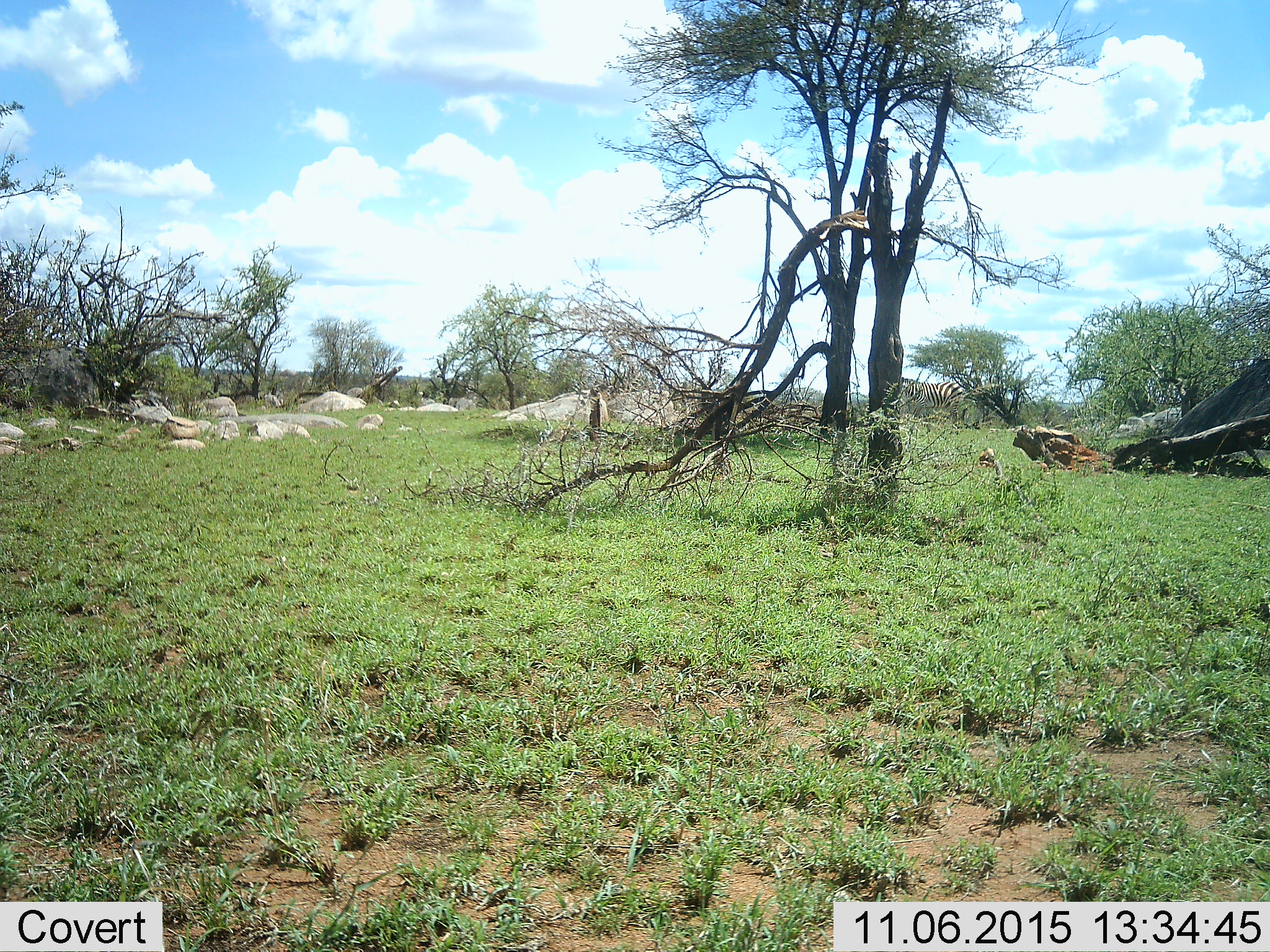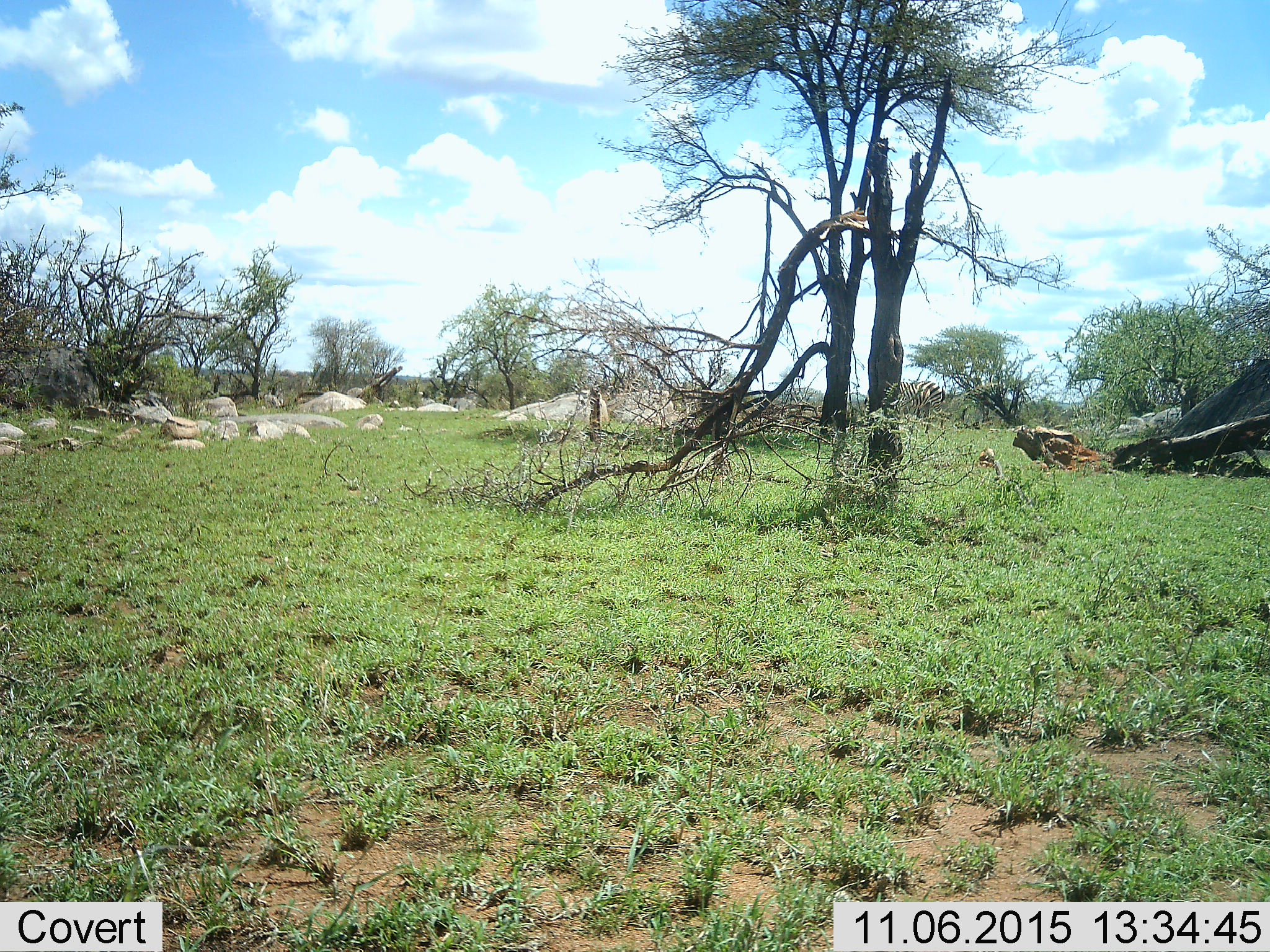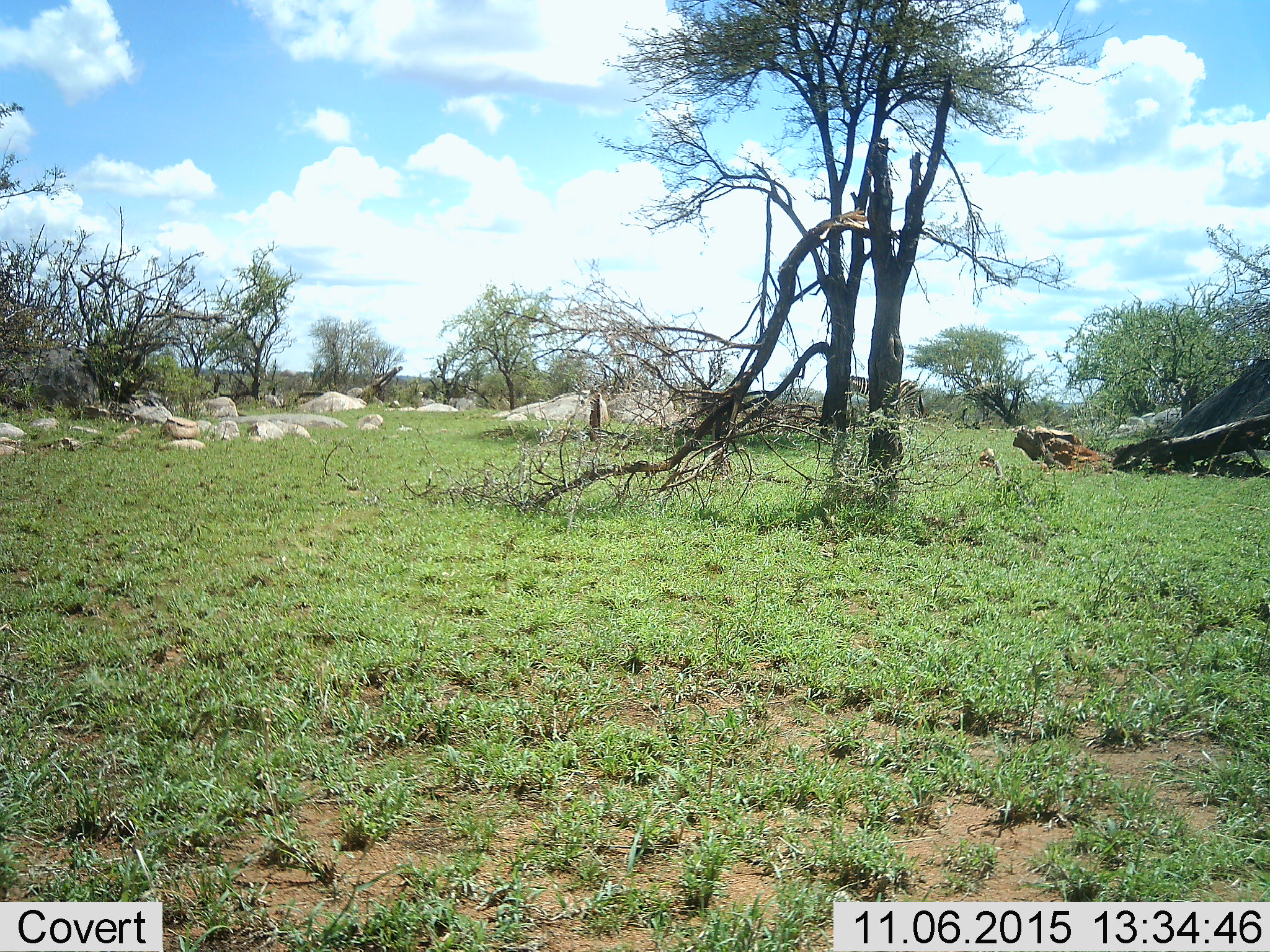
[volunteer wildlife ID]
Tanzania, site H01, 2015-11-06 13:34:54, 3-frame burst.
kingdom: Animalia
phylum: Chordata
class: Mammalia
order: Perissodactyla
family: Equidae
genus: Equus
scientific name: Equus quagga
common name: plains zebra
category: zebra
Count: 1.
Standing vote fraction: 20%.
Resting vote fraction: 0%.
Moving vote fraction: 80%.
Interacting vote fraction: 0%.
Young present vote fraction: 0%.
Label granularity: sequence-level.